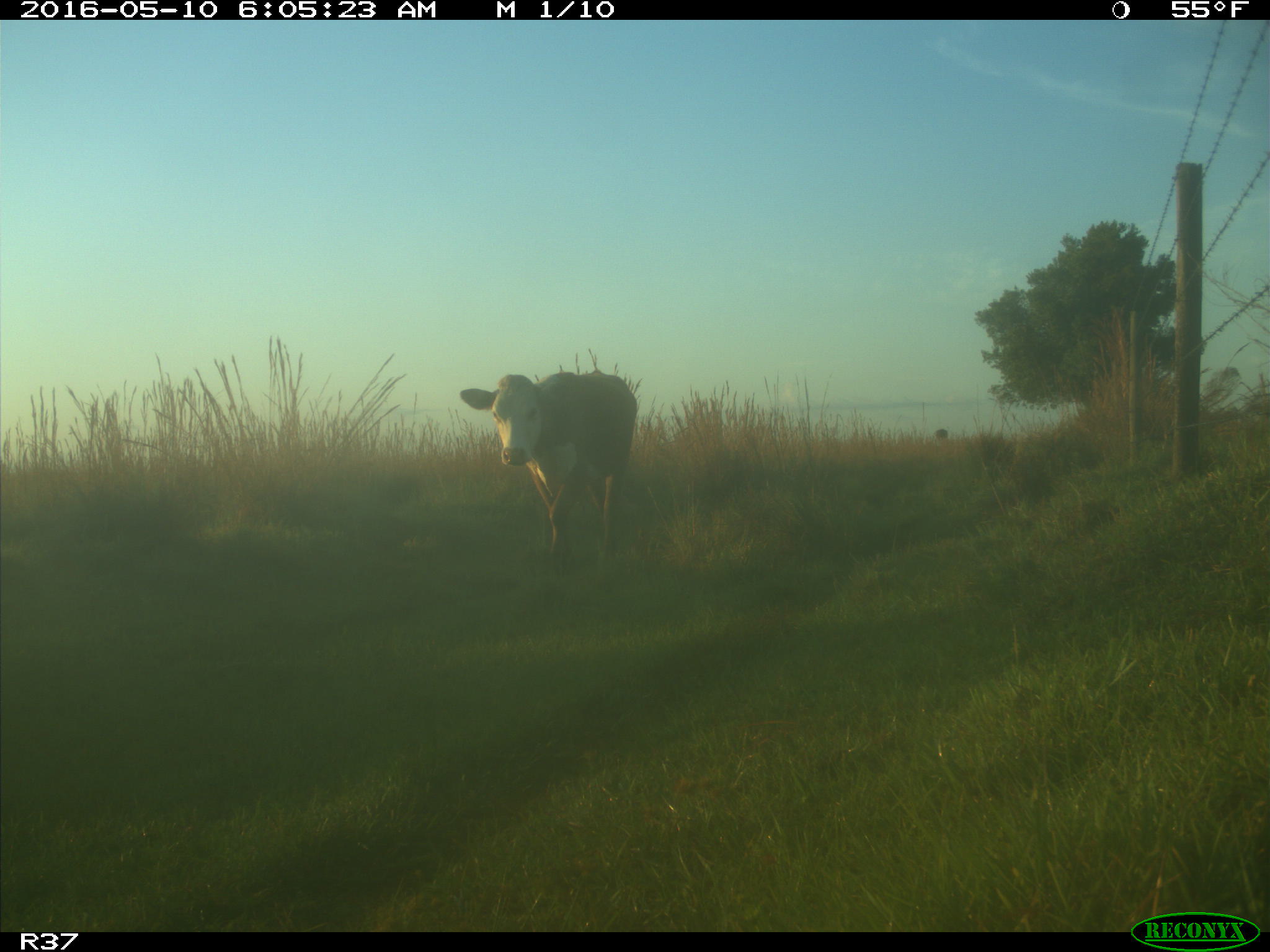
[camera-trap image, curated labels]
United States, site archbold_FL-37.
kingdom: Animalia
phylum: Chordata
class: Mammalia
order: Artiodactyla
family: Bovidae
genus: Bos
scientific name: Bos taurus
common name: domestic cow